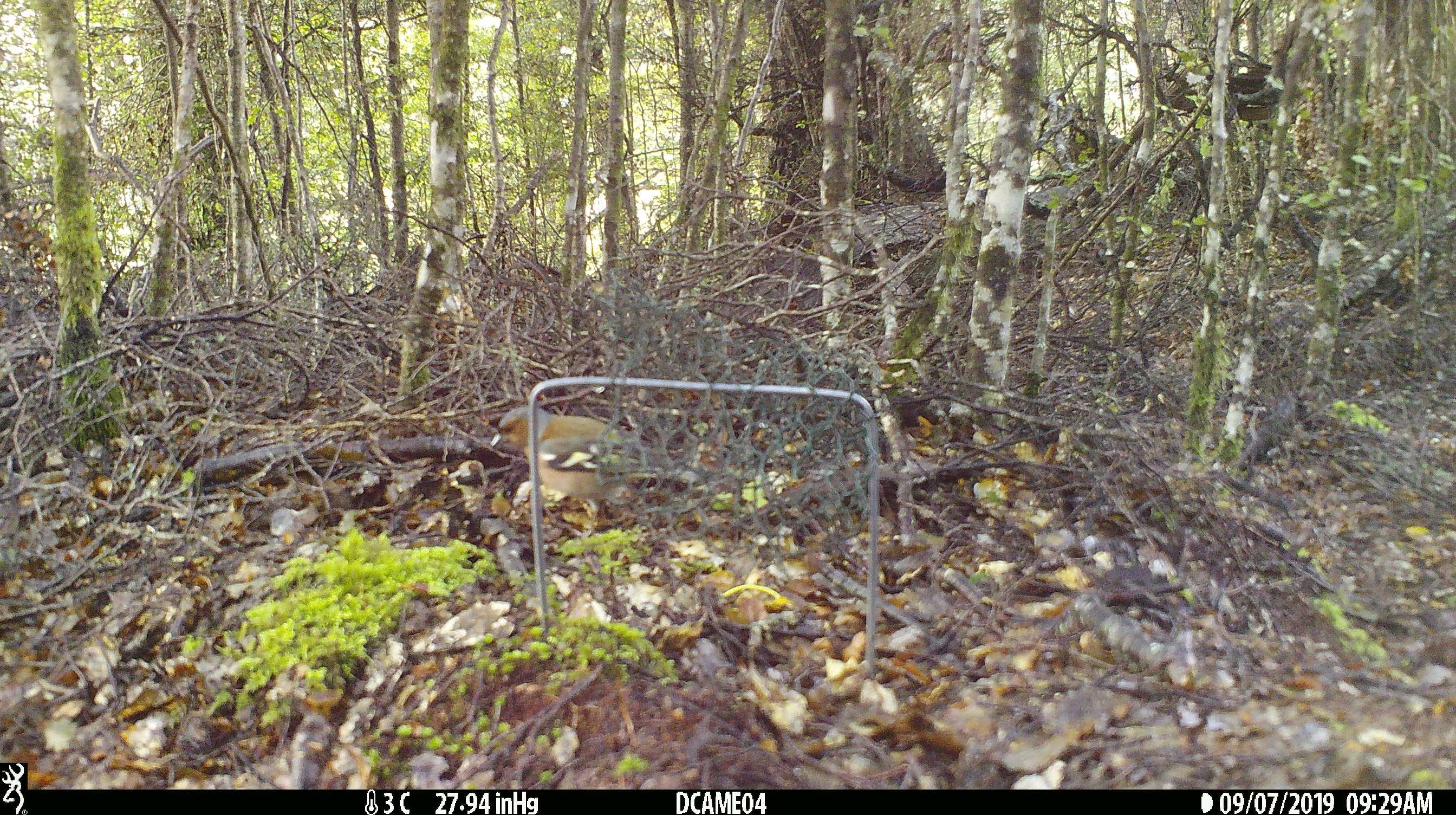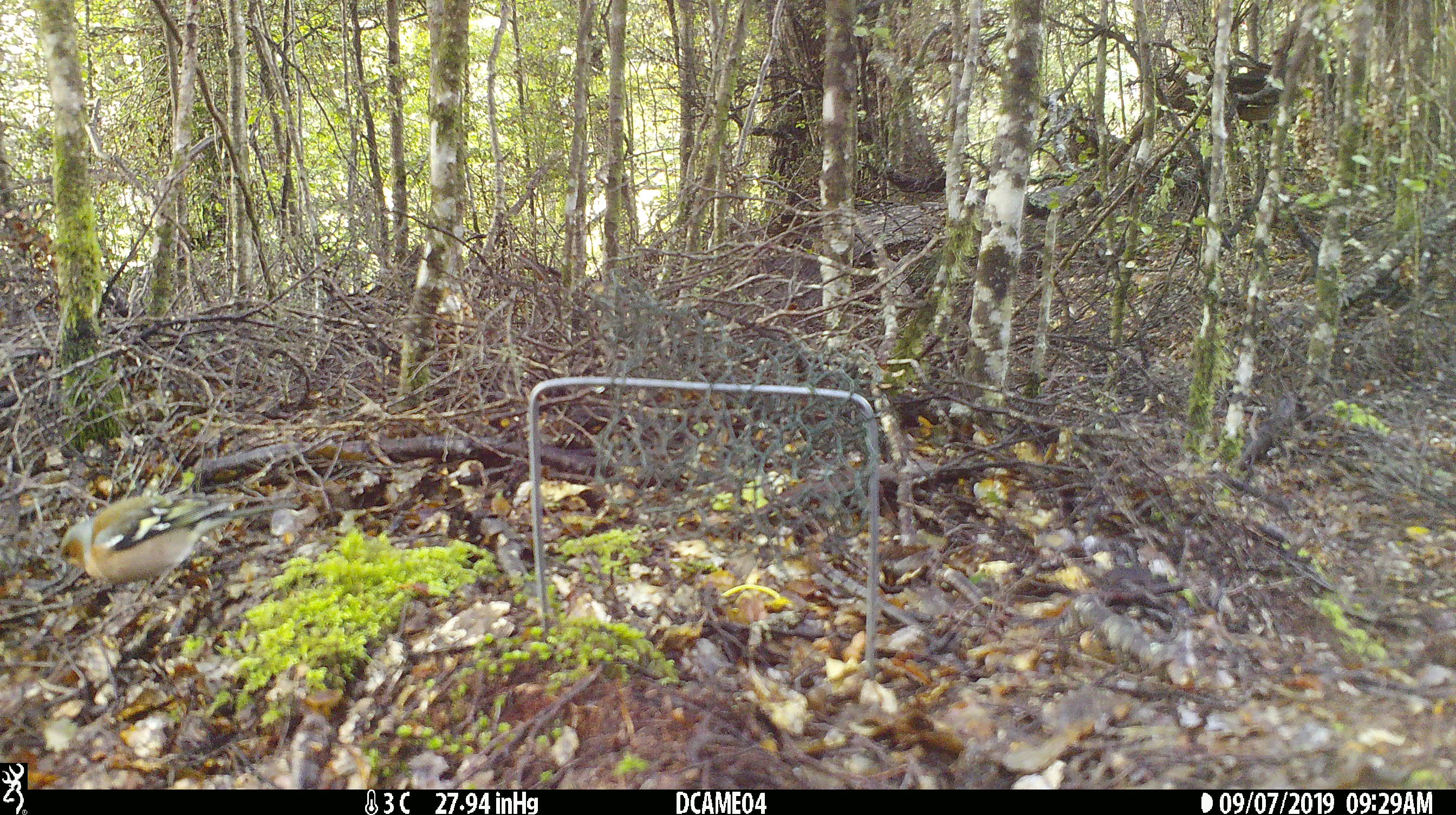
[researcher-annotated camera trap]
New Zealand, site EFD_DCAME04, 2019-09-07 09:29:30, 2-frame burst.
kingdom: Animalia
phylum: Chordata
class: Aves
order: Passeriformes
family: Fringillidae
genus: Fringilla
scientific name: Fringilla coelebs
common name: common chaffinch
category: chaffinch